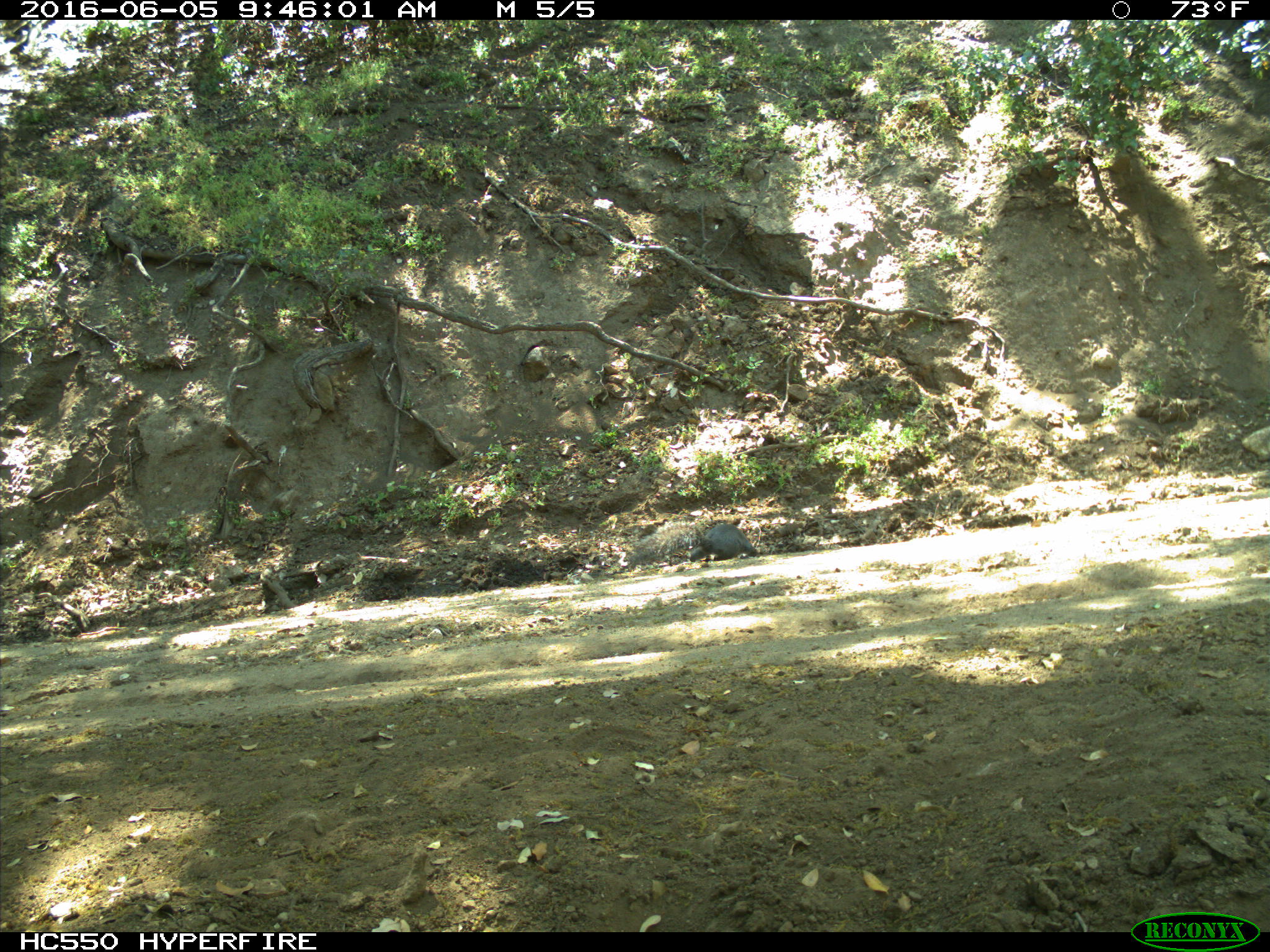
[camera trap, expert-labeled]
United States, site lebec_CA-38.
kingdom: Animalia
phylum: Chordata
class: Mammalia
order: Rodentia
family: Sciuridae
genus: Sciurus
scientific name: Sciurus carolinensis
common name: eastern gray squirrel